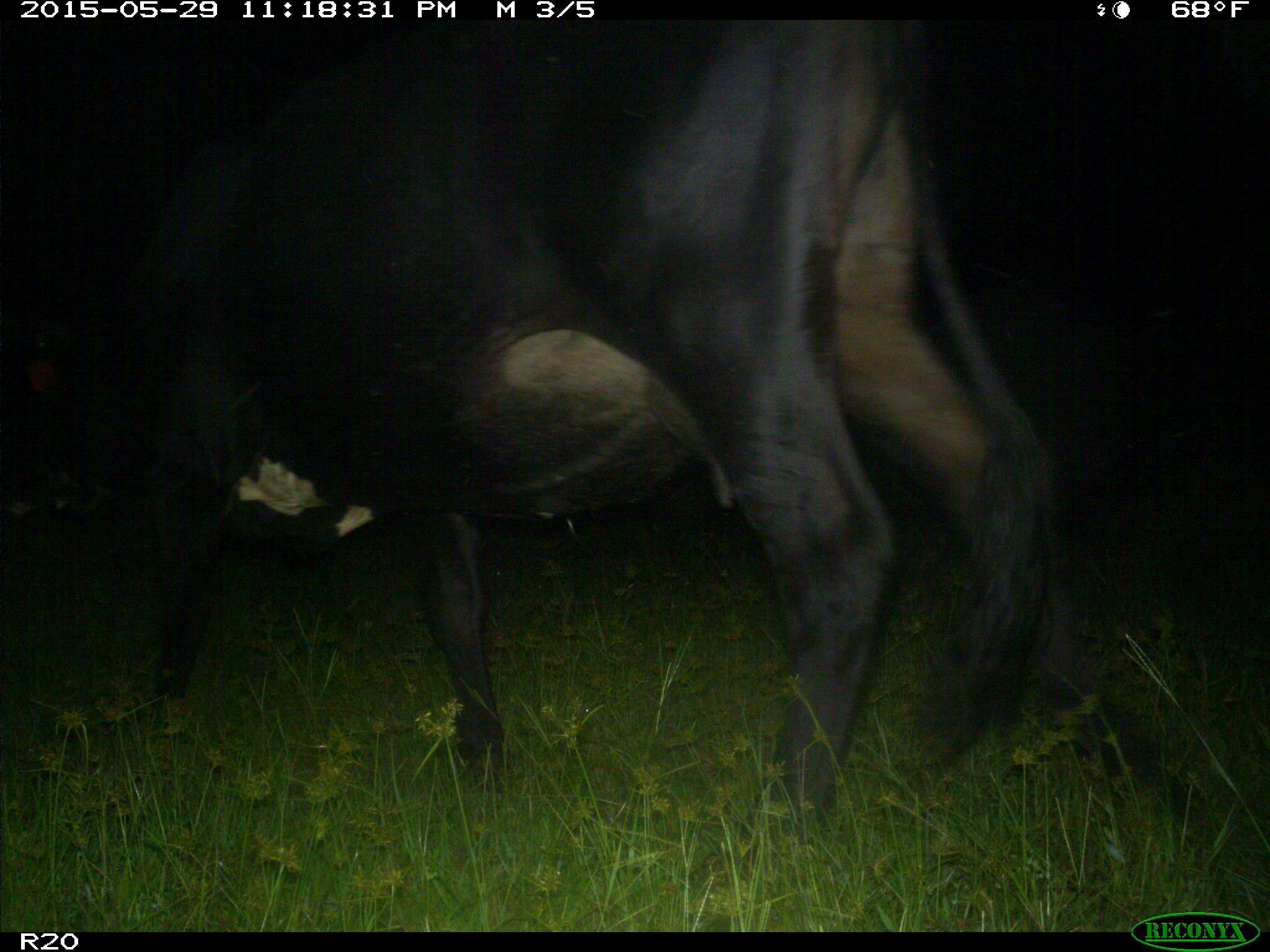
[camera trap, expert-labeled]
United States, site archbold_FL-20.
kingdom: Animalia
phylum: Chordata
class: Mammalia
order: Artiodactyla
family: Bovidae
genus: Bos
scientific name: Bos taurus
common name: domestic cow